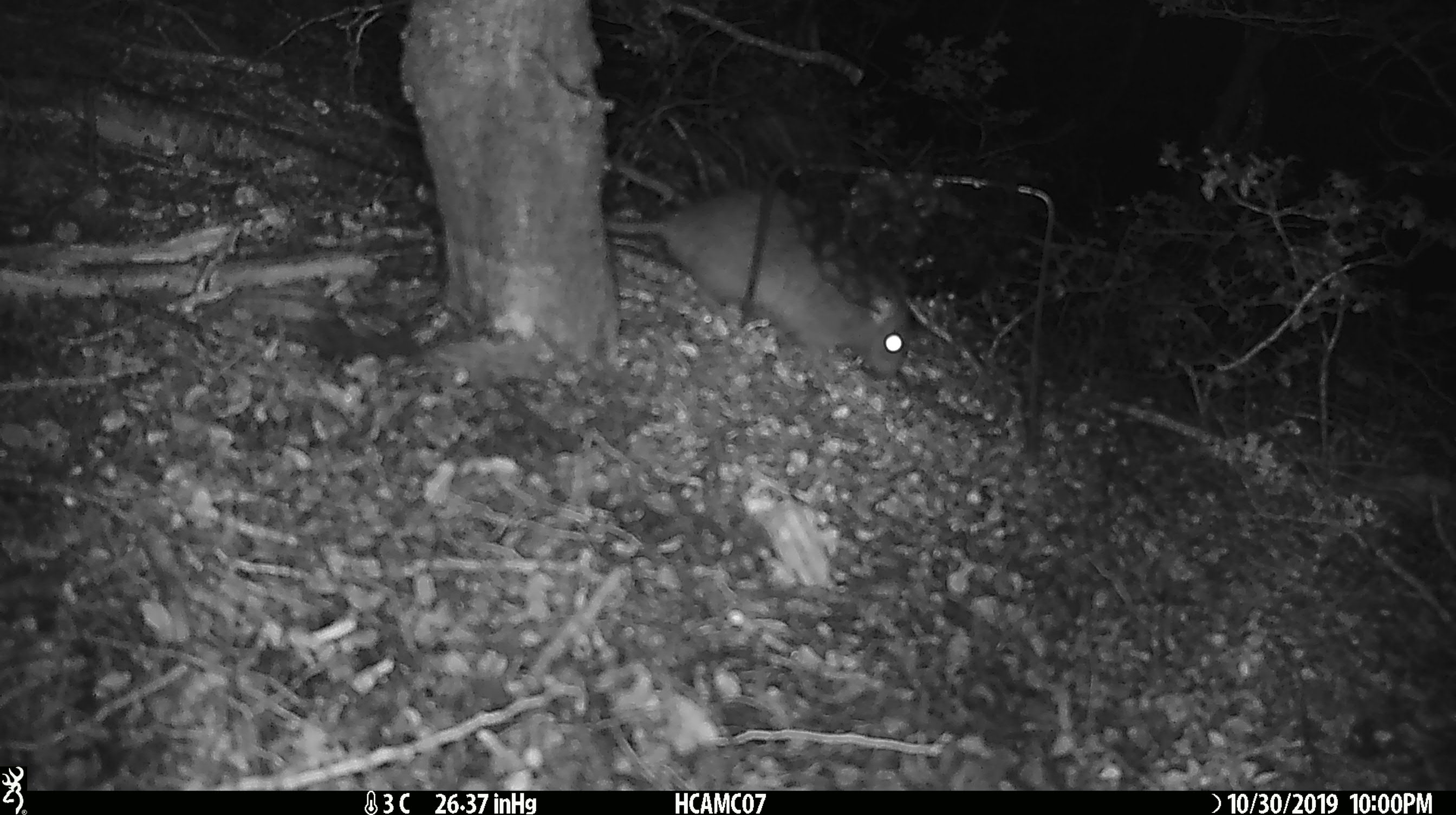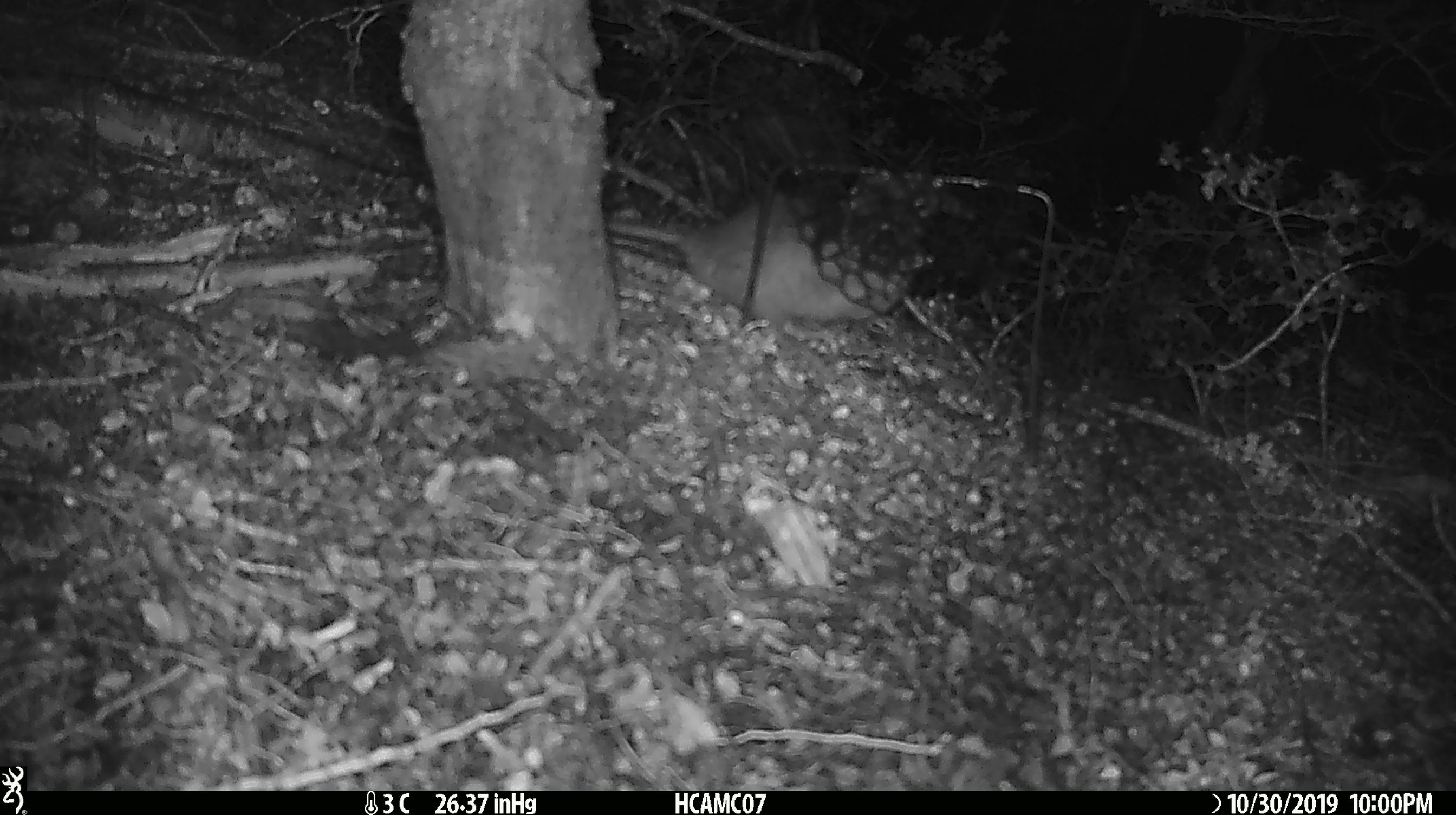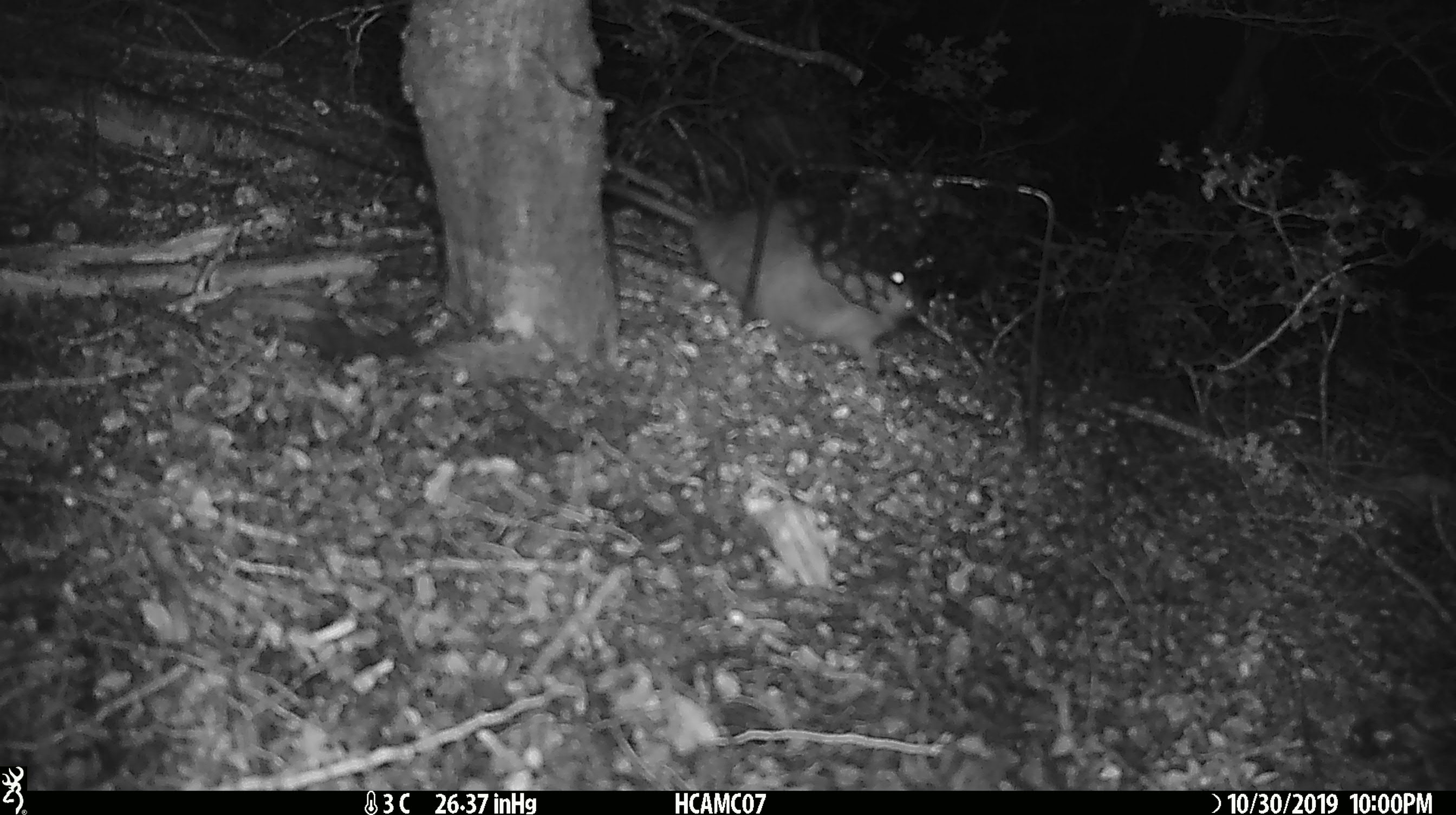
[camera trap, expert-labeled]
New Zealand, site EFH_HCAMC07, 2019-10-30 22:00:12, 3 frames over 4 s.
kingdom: Animalia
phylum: Chordata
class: Mammalia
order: Rodentia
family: Muridae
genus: Rattus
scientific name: Rattus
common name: rat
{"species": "rat (Rattus)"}